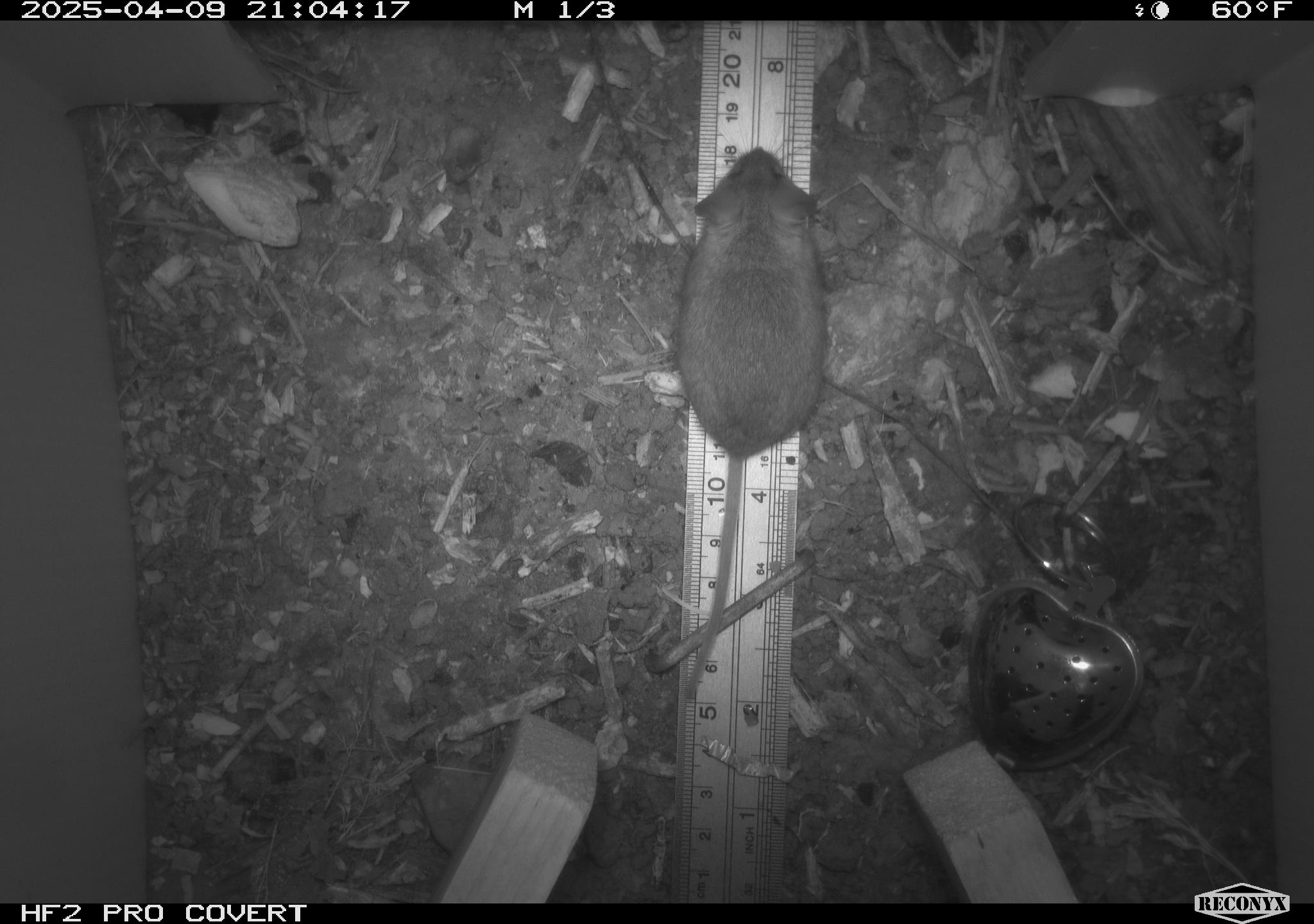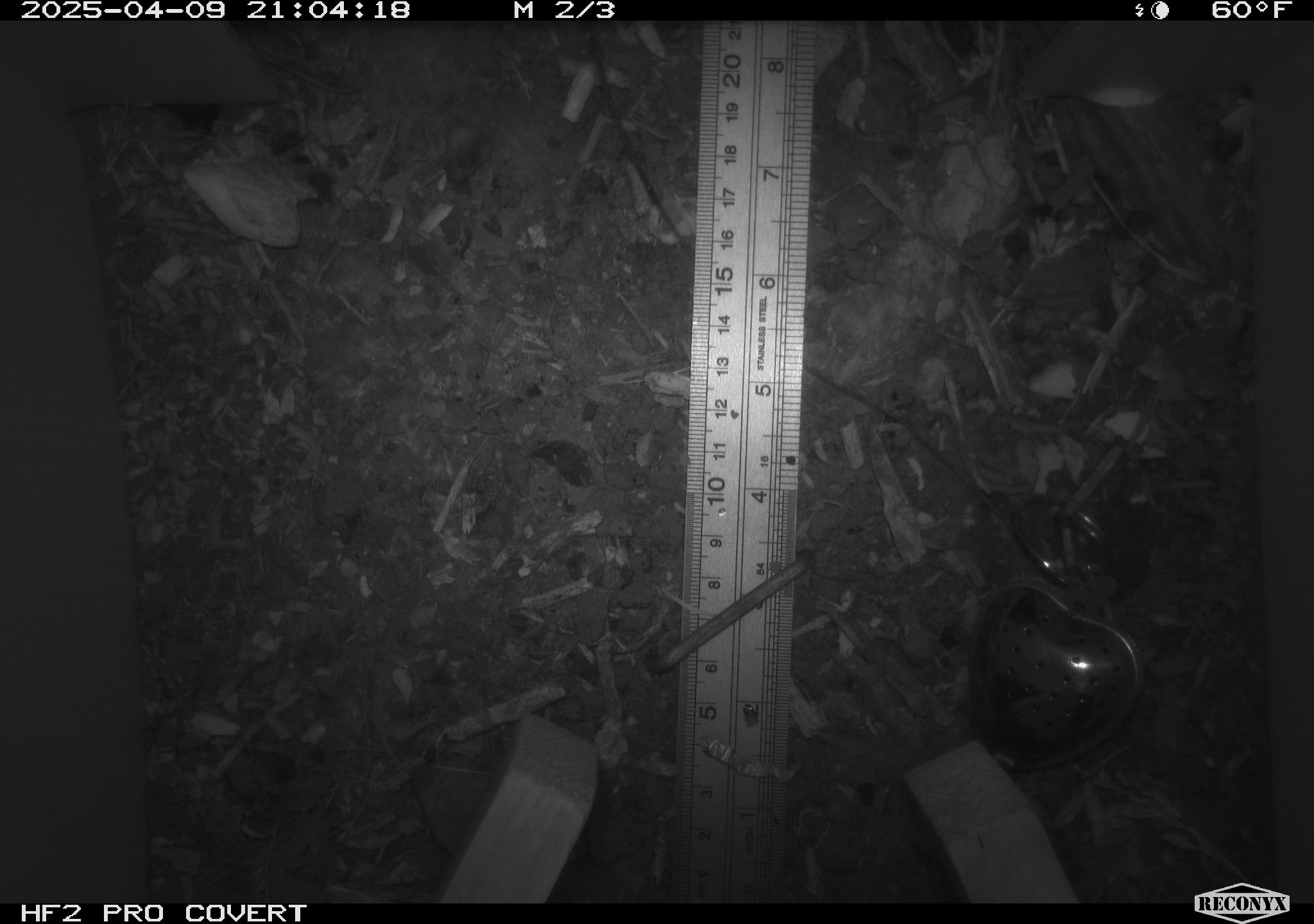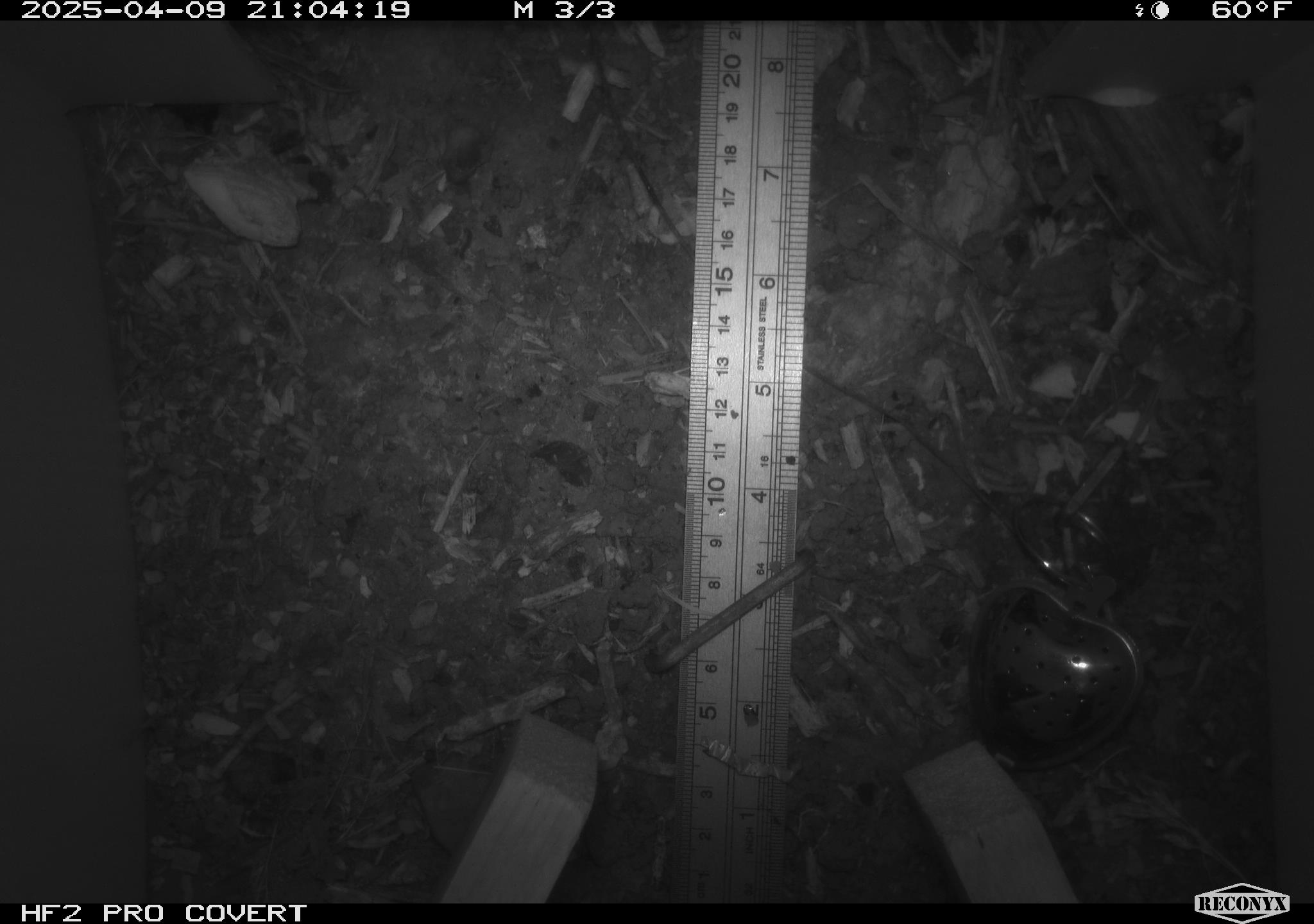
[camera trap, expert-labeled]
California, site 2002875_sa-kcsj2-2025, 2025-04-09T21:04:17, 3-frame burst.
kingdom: Animalia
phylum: Chordata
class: Mammalia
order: Rodentia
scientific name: Rodentia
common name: rodent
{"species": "rodent (Rodentia)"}